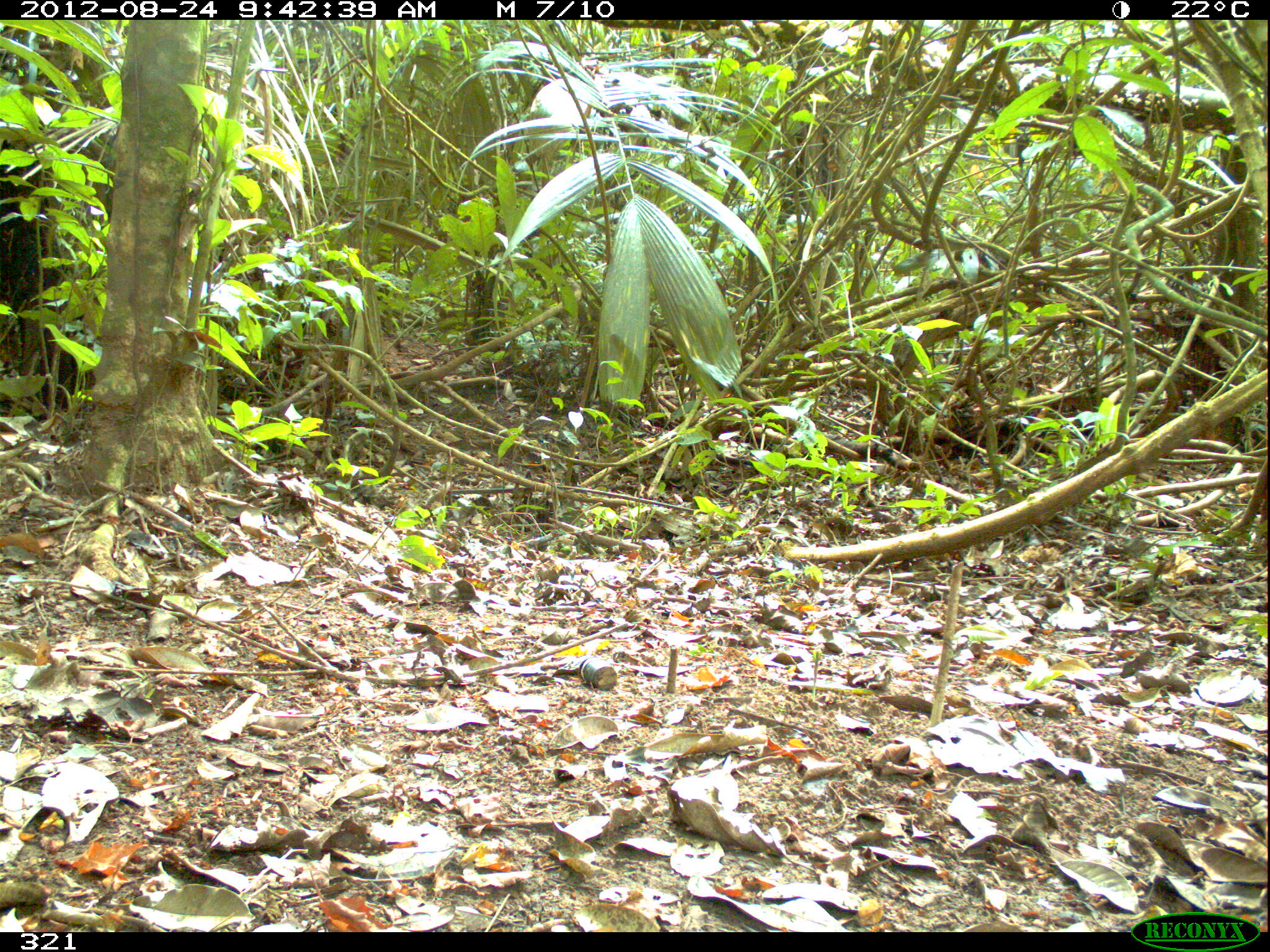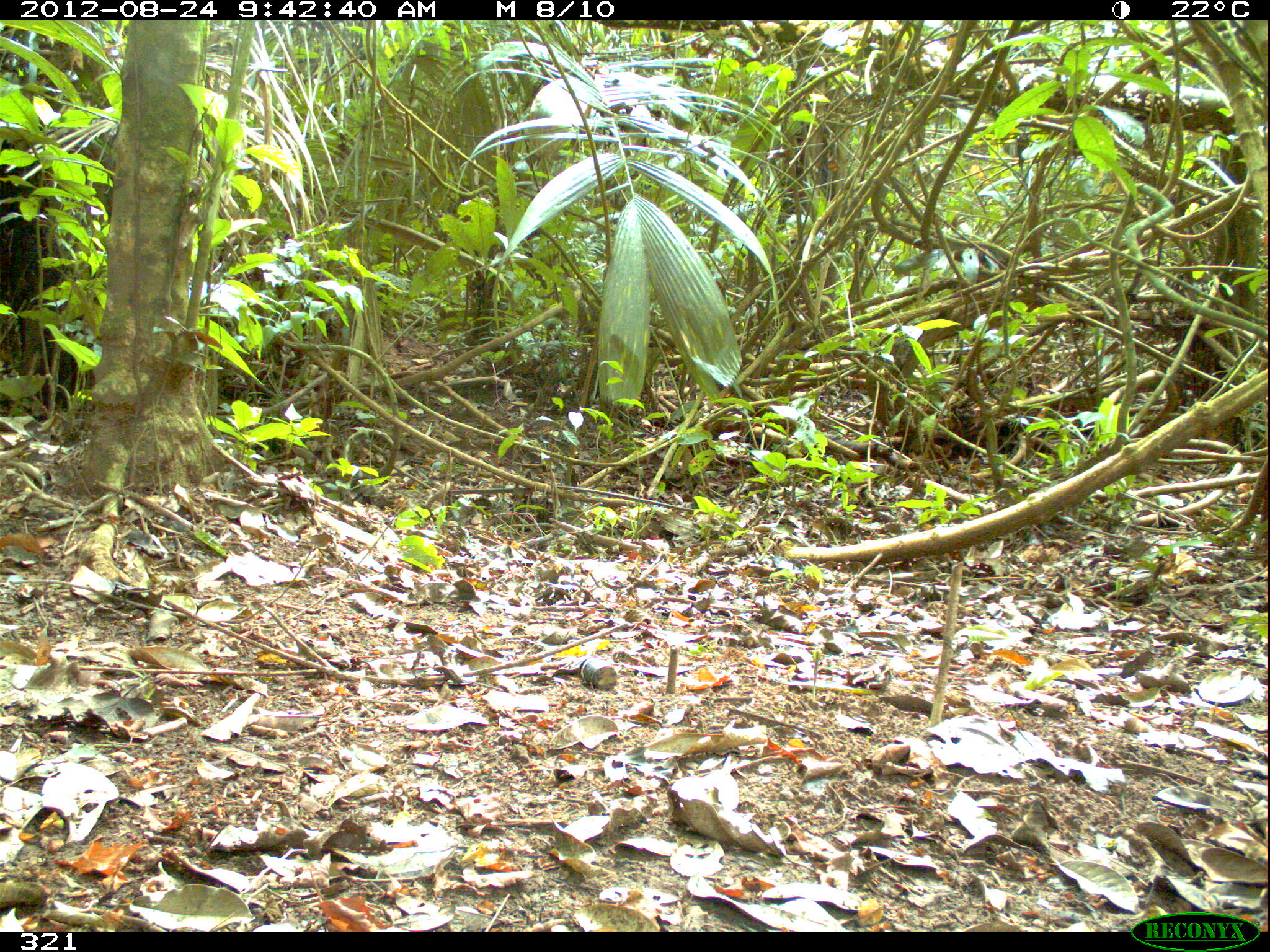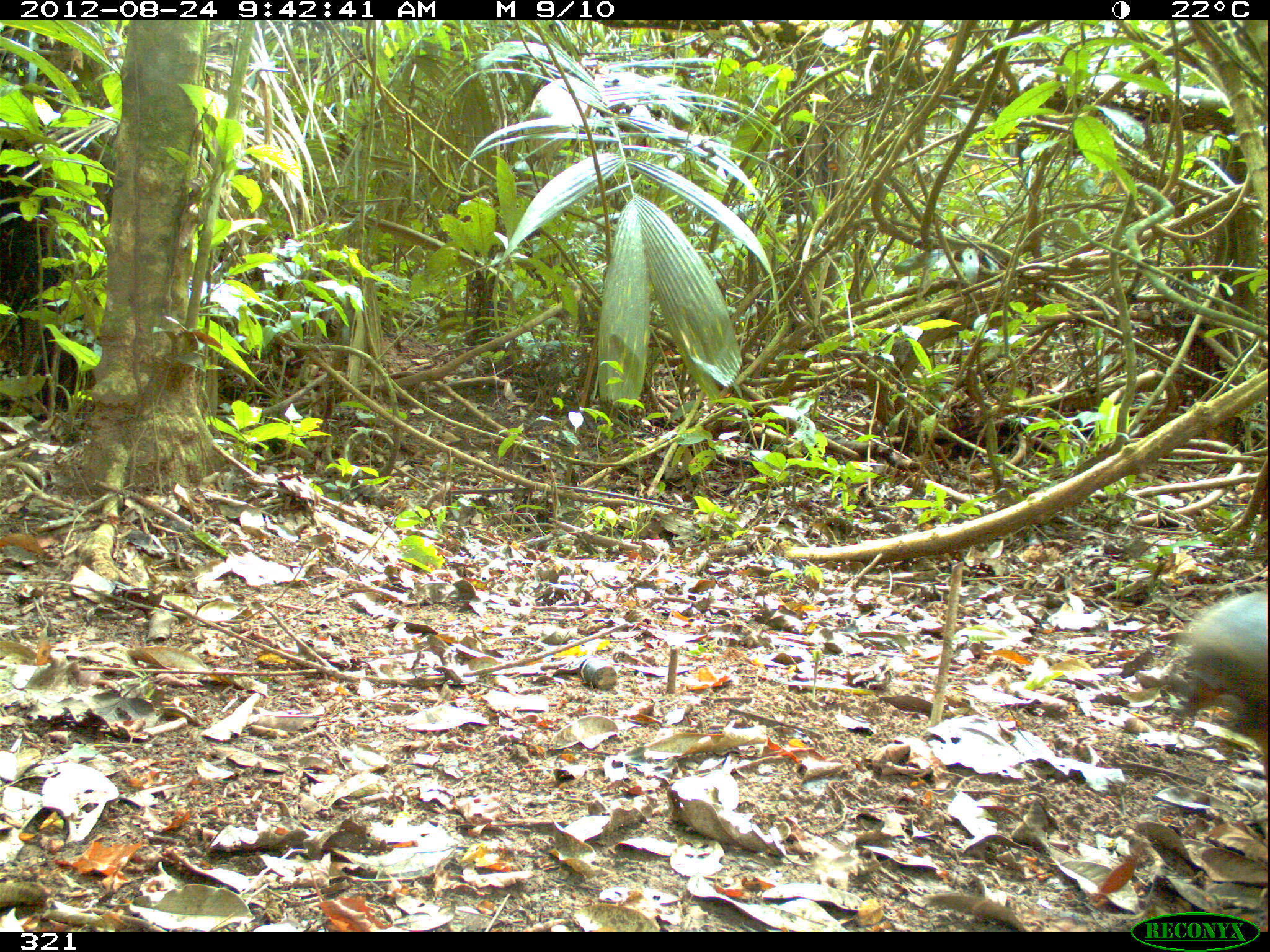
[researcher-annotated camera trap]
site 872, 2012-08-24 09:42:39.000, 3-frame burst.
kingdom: Animalia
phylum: Chordata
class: Mammalia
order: Rodentia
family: Dasyproctidae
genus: Dasyprocta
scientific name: Dasyprocta punctata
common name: central american agouti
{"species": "Dasyprocta punctata (central american agouti)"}